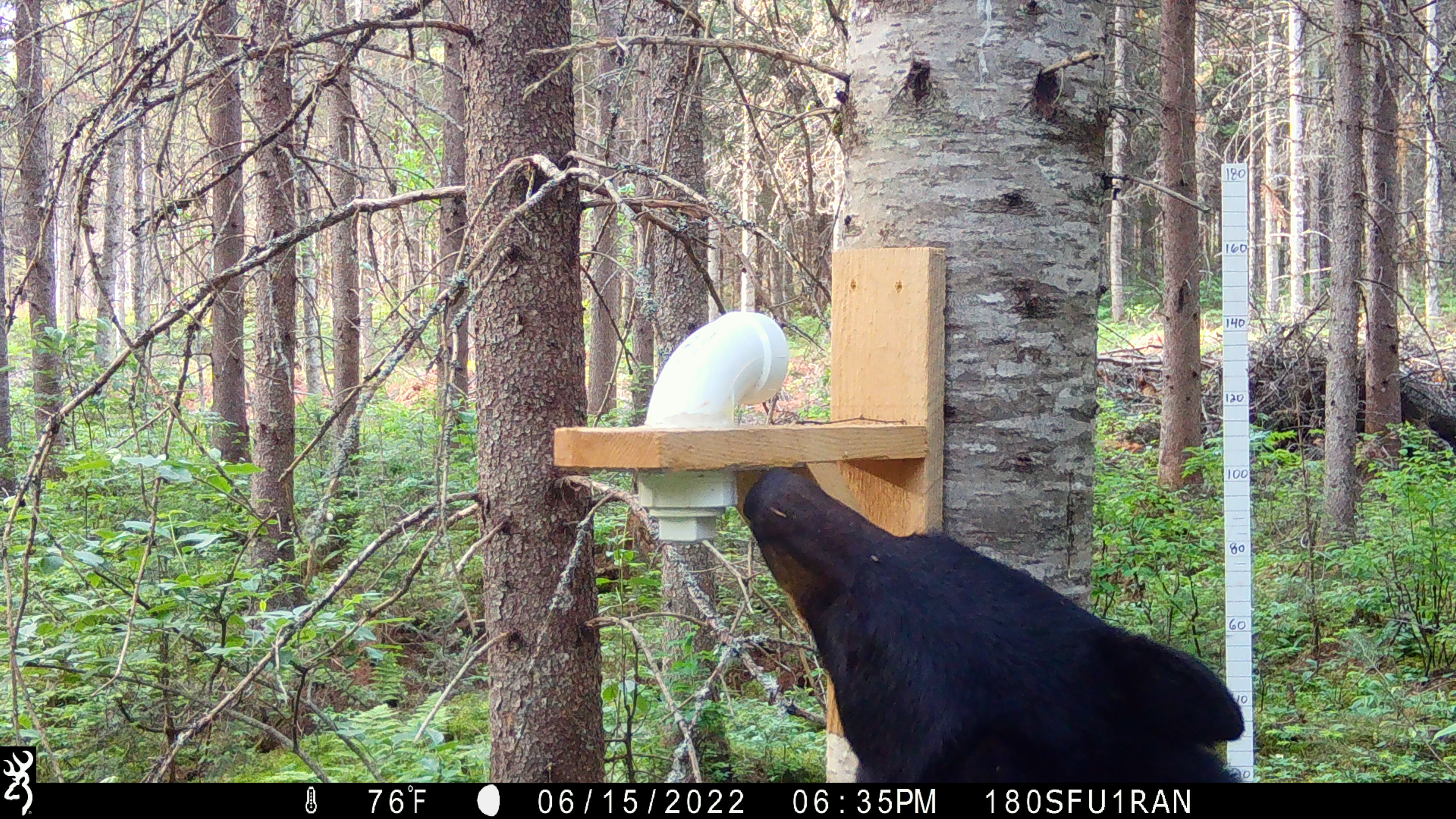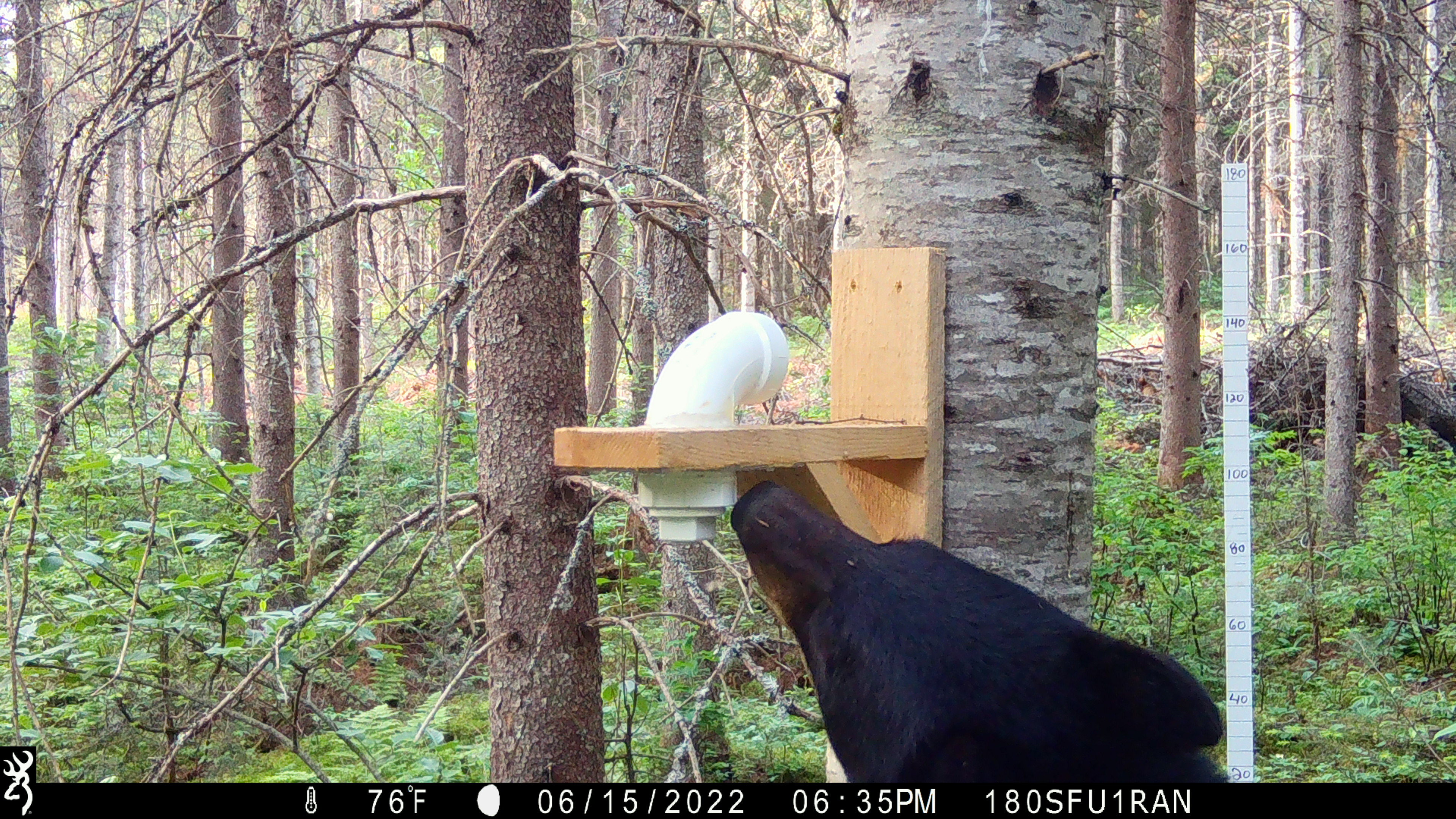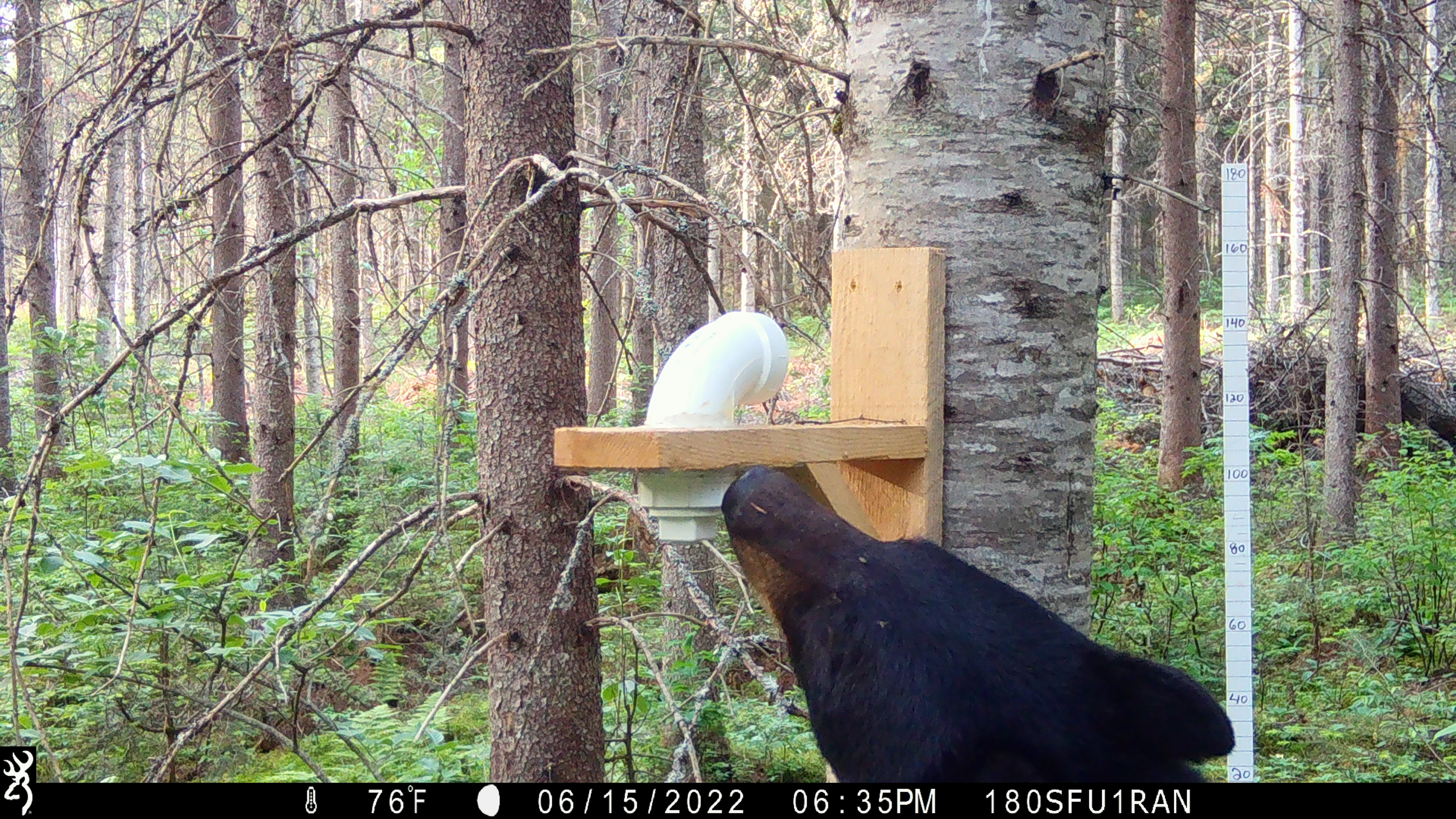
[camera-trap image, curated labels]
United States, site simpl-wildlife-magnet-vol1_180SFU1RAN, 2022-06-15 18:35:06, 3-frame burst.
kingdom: Animalia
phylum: Chordata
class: Mammalia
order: Carnivora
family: Ursidae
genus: Ursus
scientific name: Ursus americanus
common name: black bear